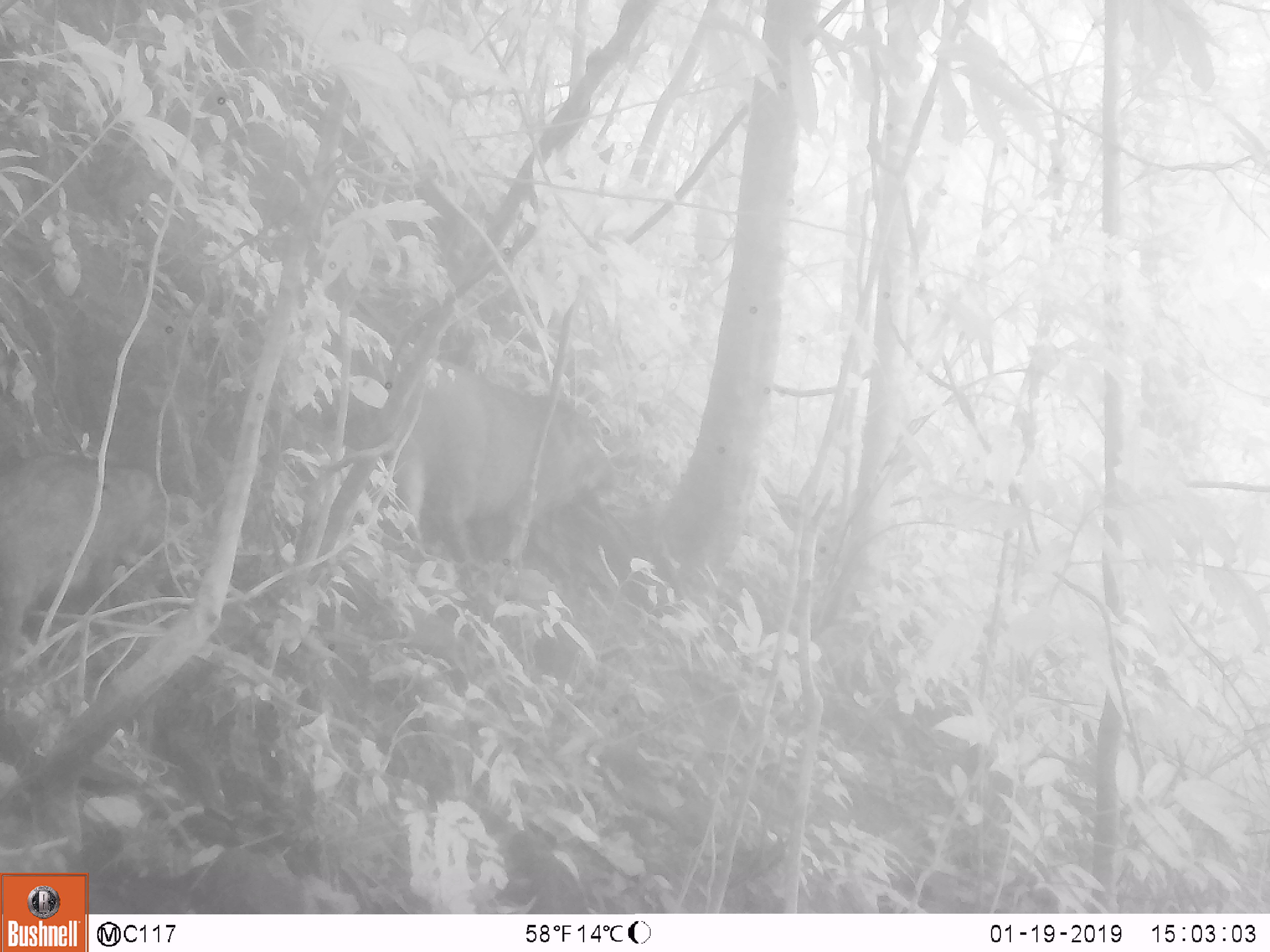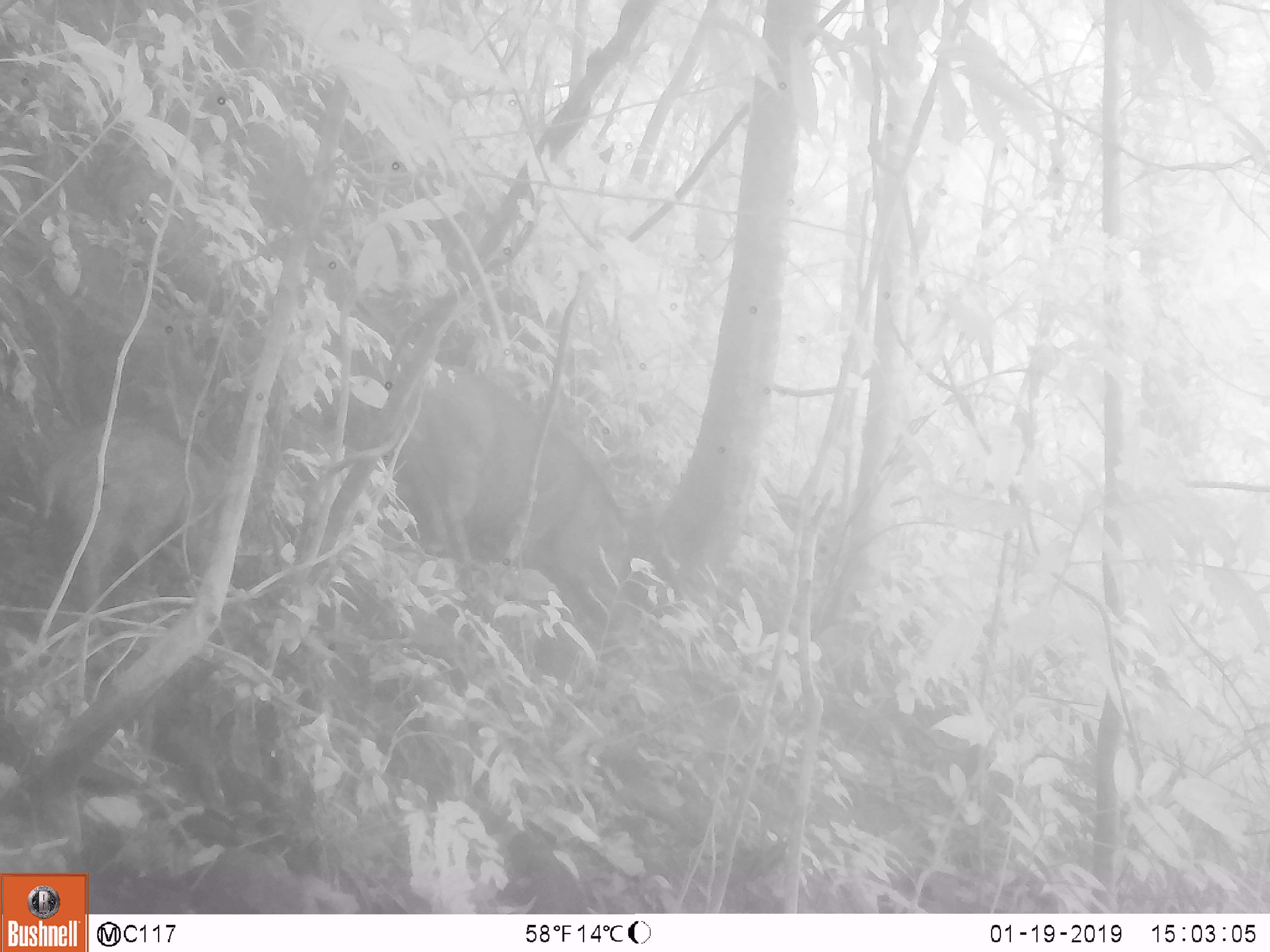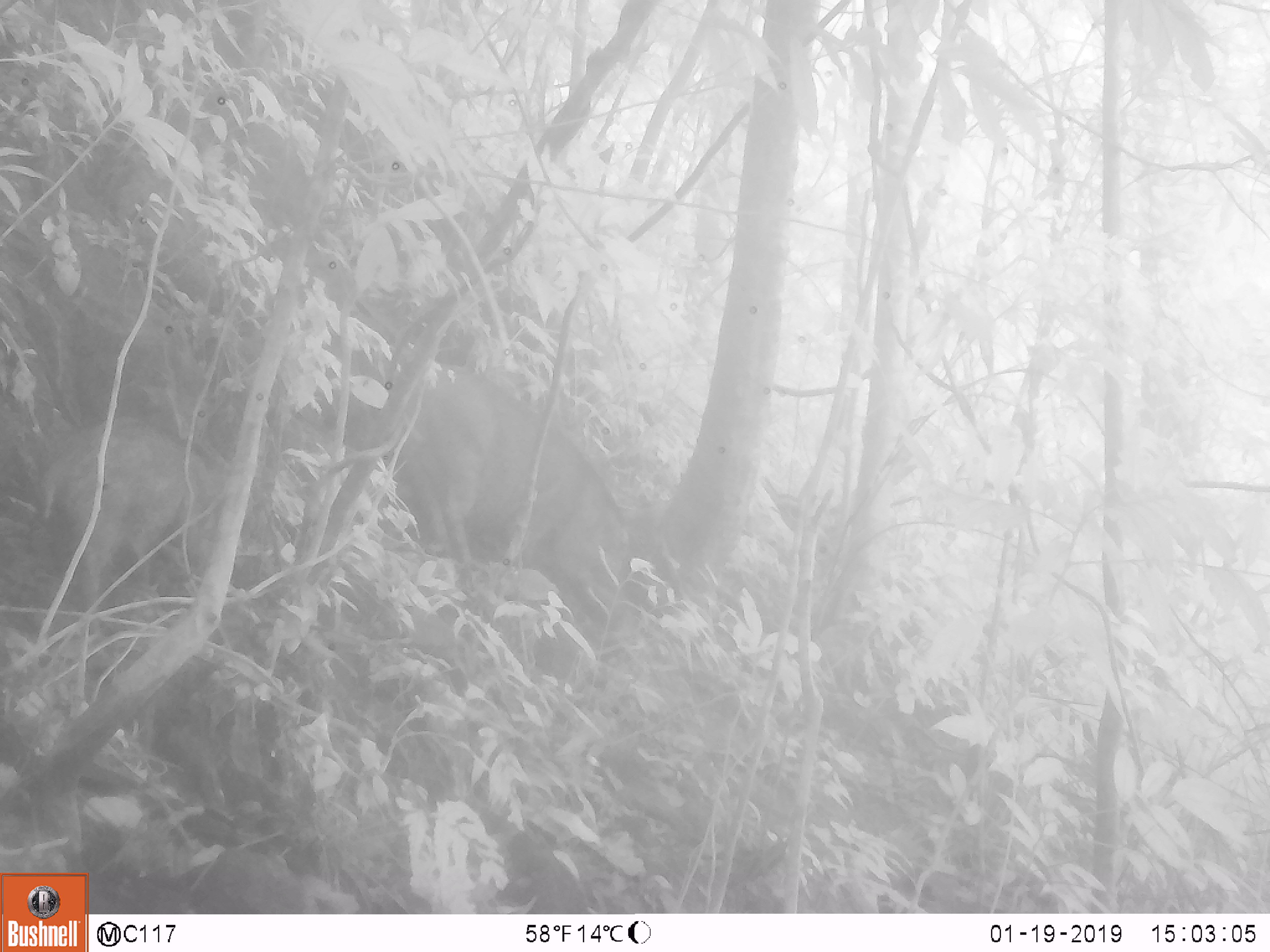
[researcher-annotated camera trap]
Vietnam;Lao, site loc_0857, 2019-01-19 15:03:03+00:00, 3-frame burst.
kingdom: Animalia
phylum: Chordata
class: Mammalia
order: Artiodactyla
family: Suidae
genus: Sus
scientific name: Sus scrofa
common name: eurasian wild pig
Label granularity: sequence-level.